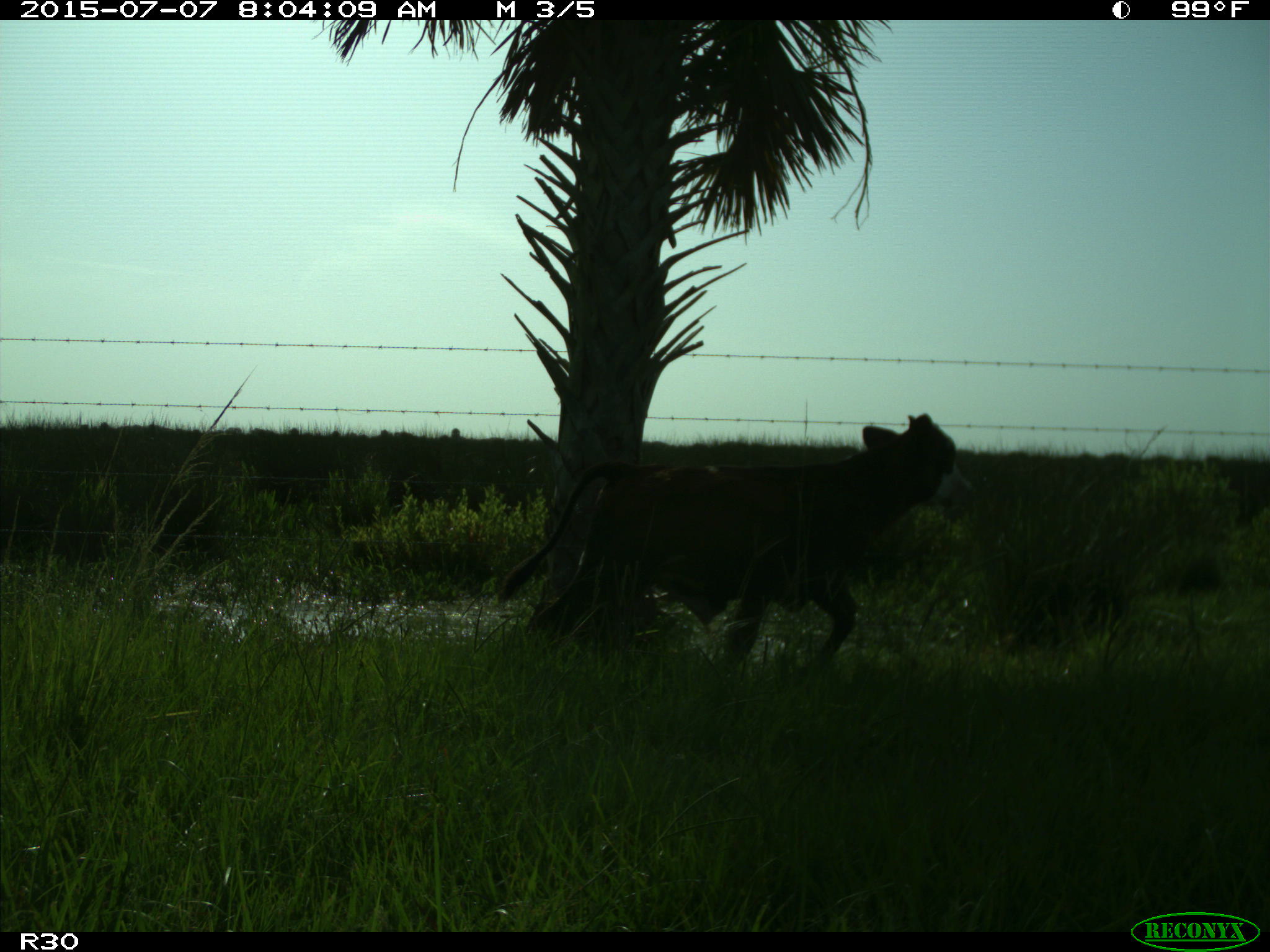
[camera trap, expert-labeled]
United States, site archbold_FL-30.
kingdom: Animalia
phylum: Chordata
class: Mammalia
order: Artiodactyla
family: Bovidae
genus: Bos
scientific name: Bos taurus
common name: domestic cow